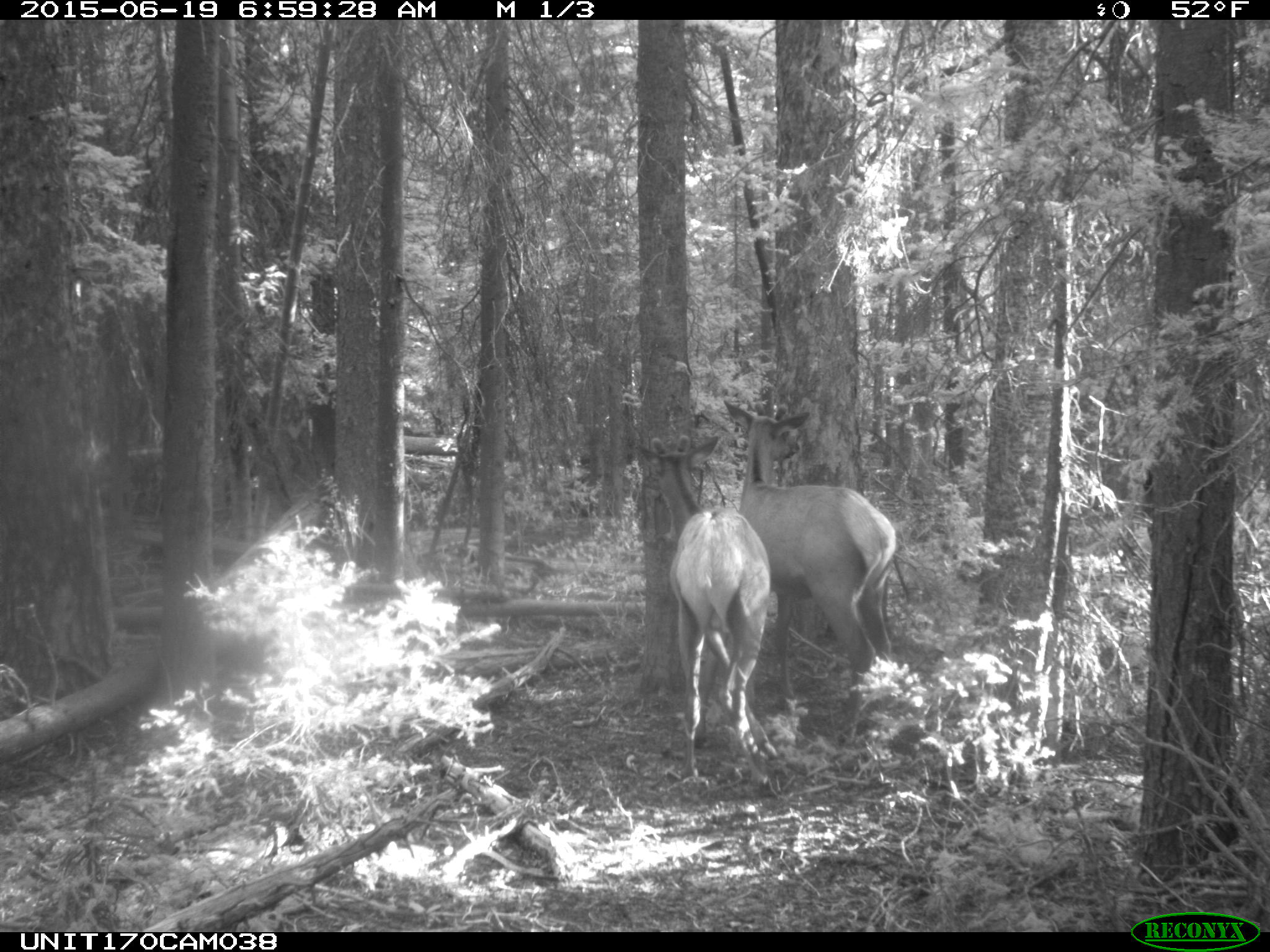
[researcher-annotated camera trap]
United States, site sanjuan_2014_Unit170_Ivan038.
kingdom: Animalia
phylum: Chordata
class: Mammalia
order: Artiodactyla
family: Cervidae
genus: Cervus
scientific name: Cervus elaphus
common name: red deer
Cervus elaphus (red deer).